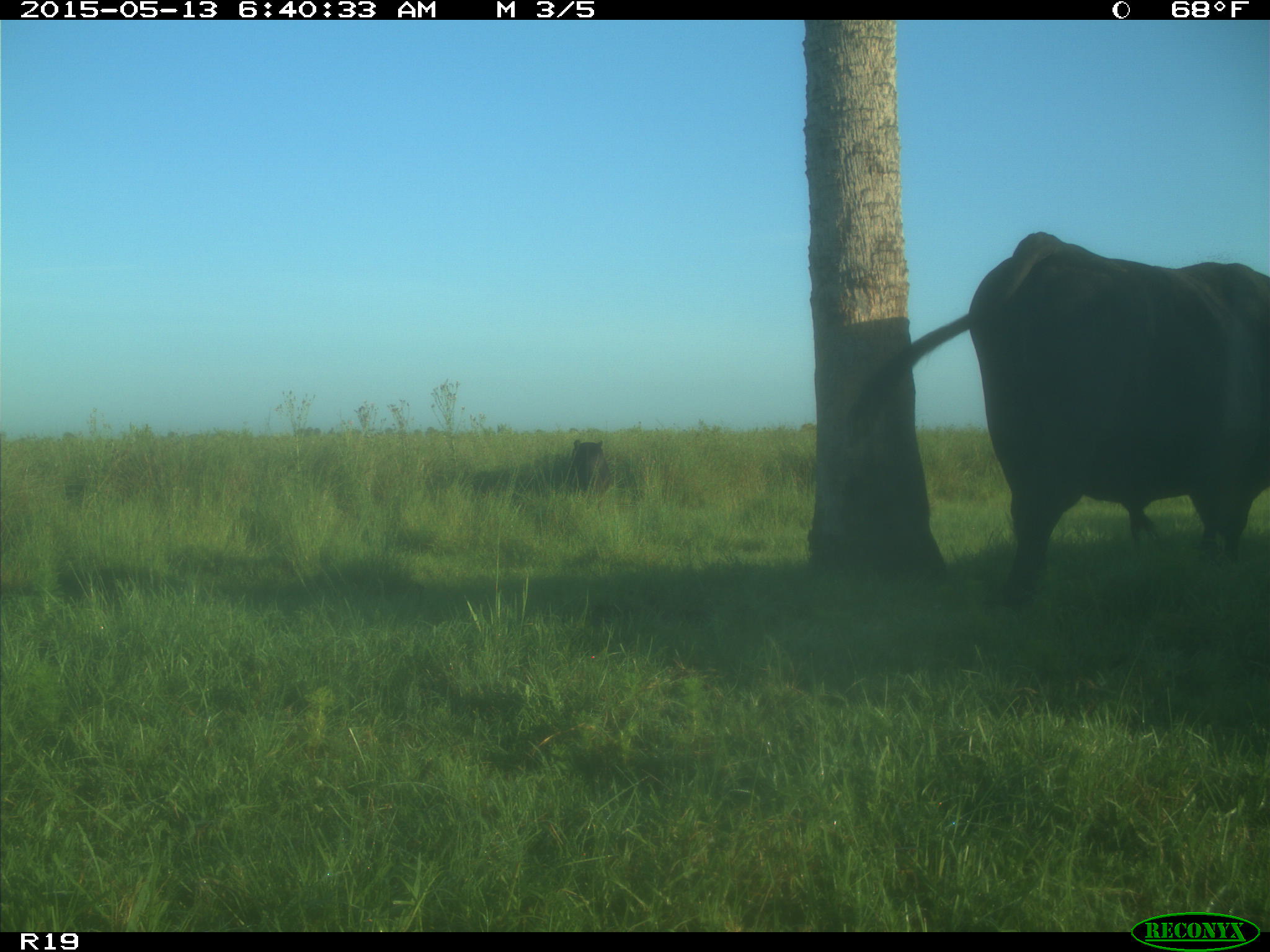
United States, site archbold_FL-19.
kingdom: Animalia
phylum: Chordata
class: Mammalia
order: Artiodactyla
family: Bovidae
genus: Bos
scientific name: Bos taurus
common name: domestic cow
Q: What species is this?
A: Bos taurus (domestic cow).